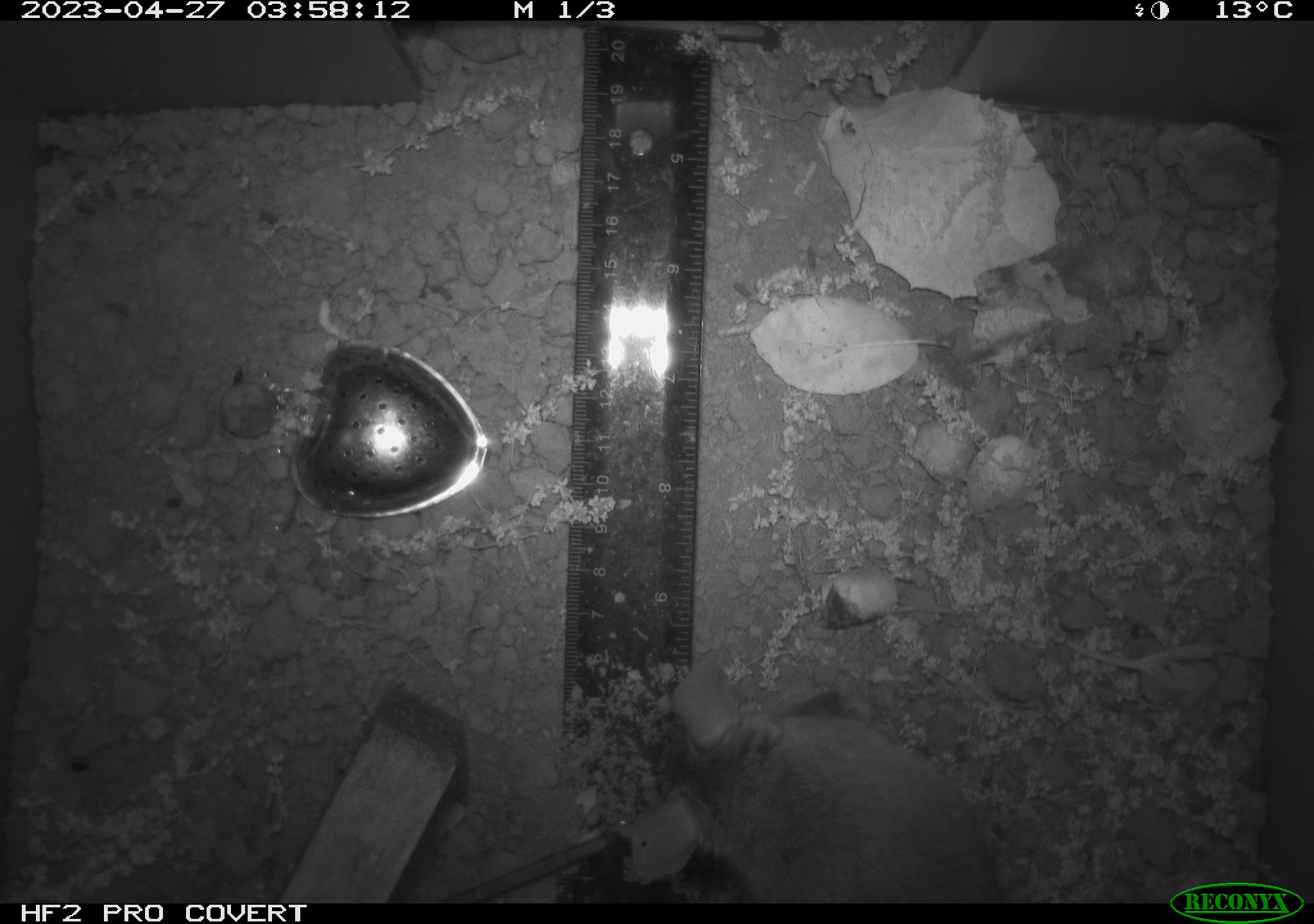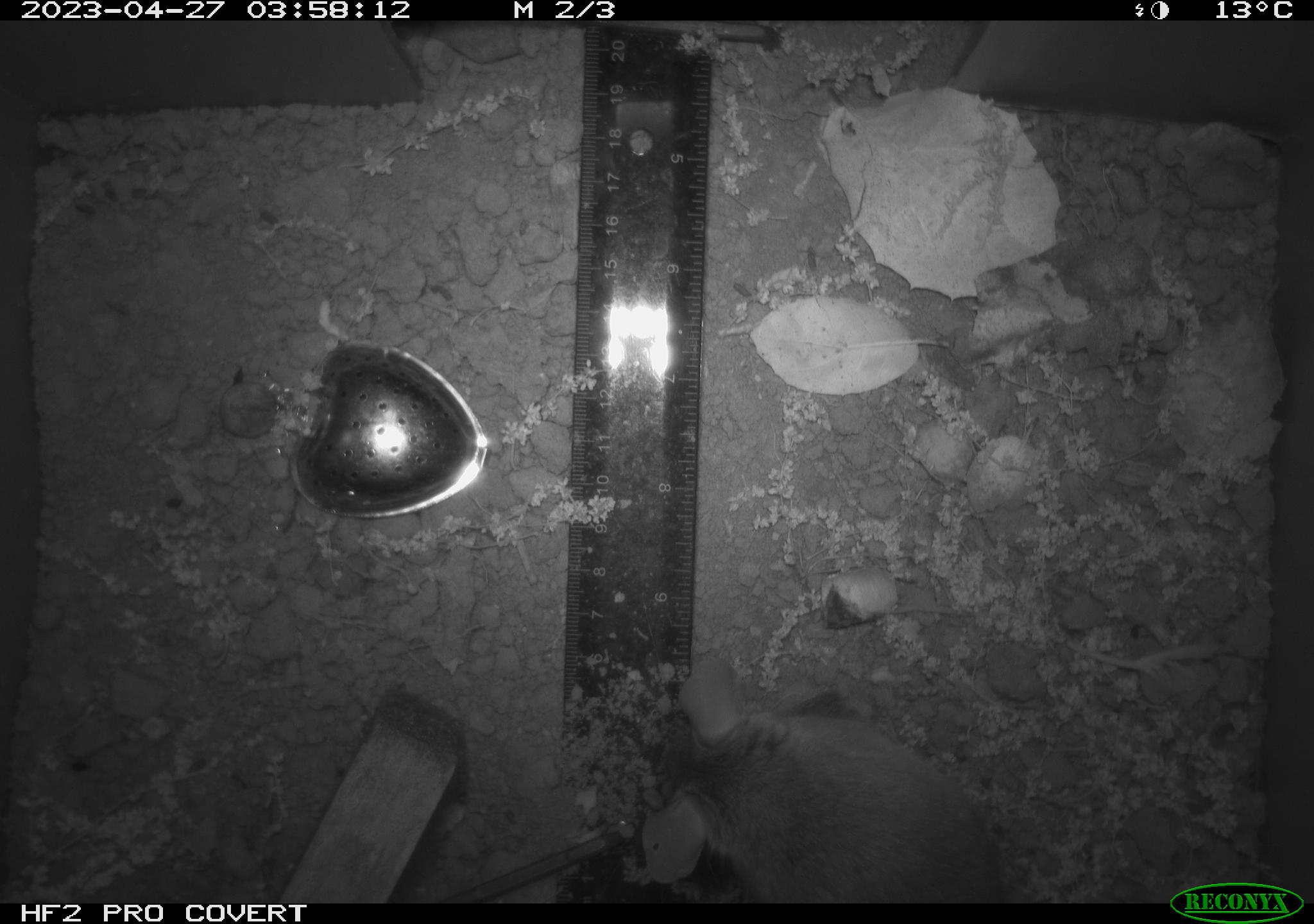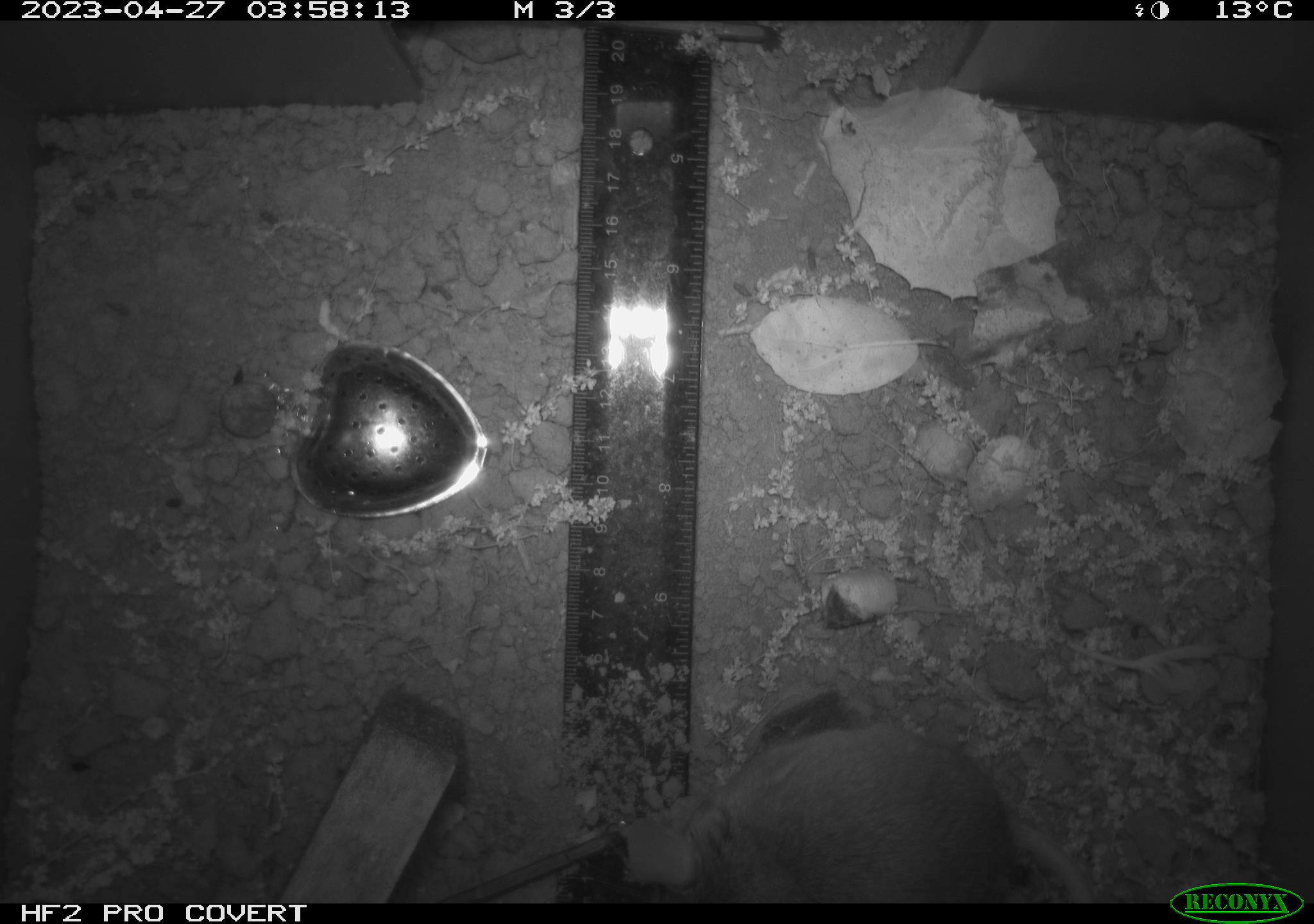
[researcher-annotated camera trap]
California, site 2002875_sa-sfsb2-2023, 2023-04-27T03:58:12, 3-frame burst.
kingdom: Animalia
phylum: Chordata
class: Mammalia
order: Rodentia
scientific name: Rodentia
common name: mouse species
Mouse species (Rodentia).